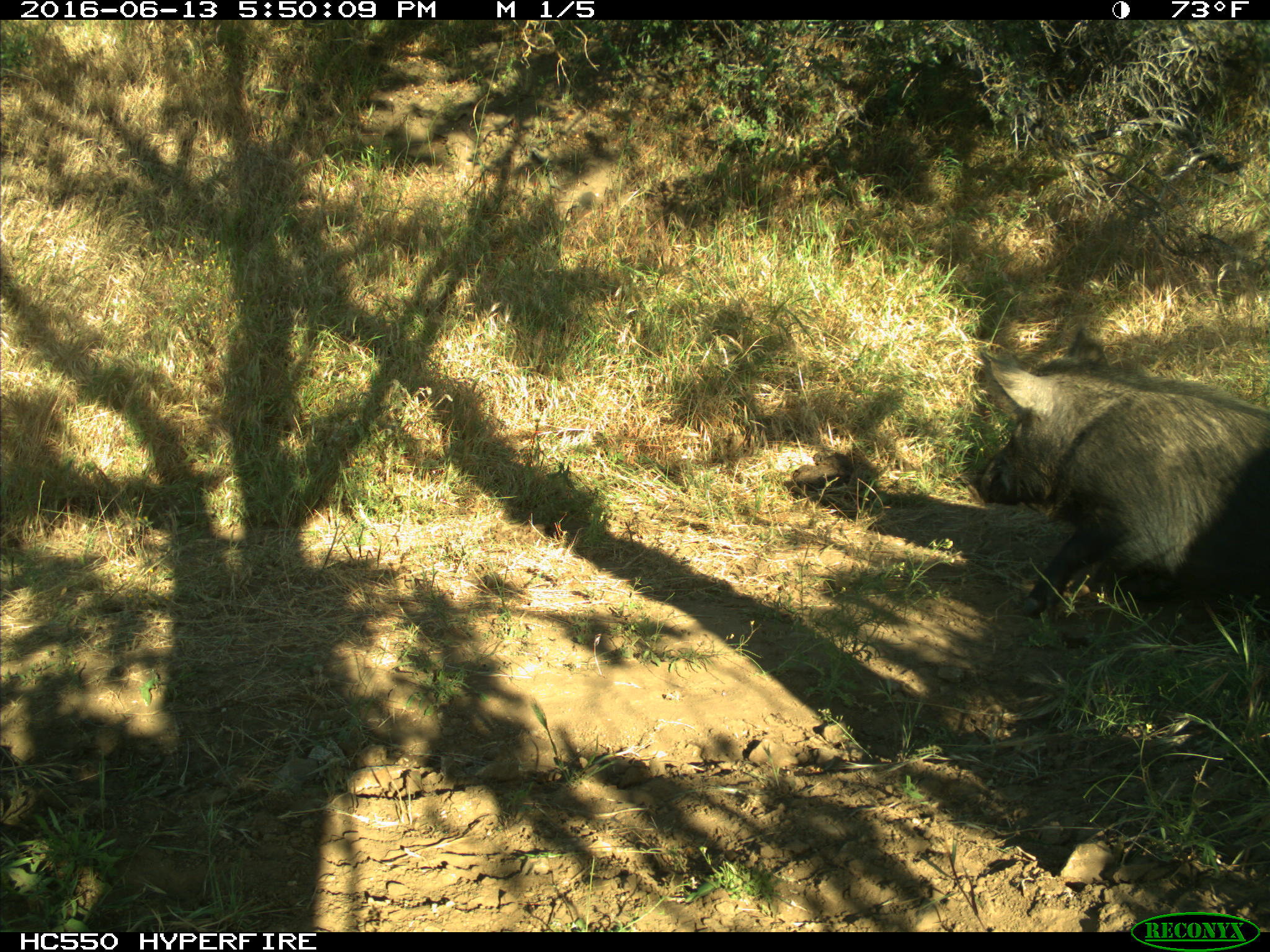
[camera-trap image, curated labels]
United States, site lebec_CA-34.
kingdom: Animalia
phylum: Chordata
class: Mammalia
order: Artiodactyla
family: Suidae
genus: Sus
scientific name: Sus scrofa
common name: wild boar